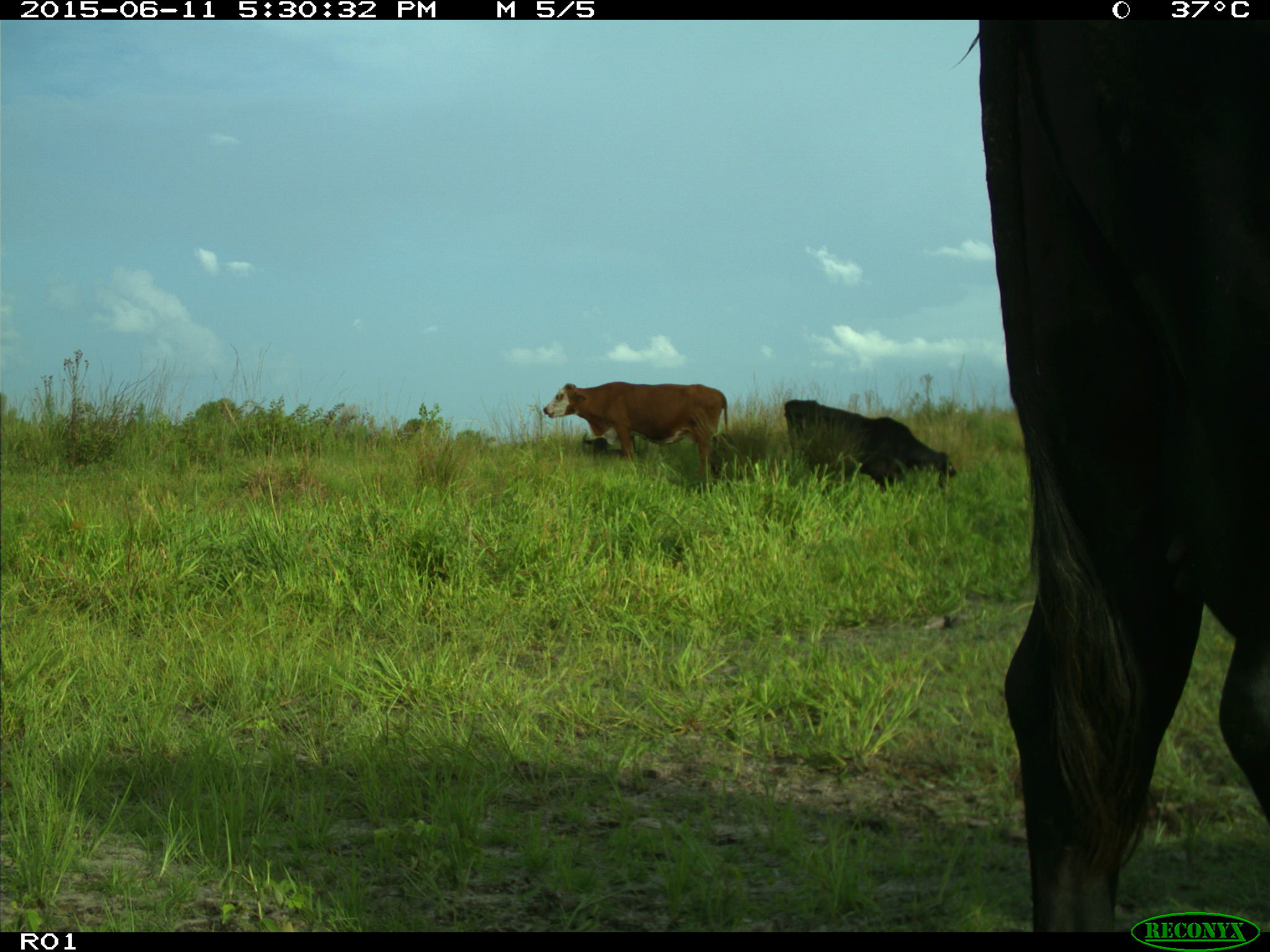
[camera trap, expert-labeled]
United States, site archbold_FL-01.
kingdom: Animalia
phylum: Chordata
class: Mammalia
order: Artiodactyla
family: Bovidae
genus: Bos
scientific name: Bos taurus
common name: domestic cow